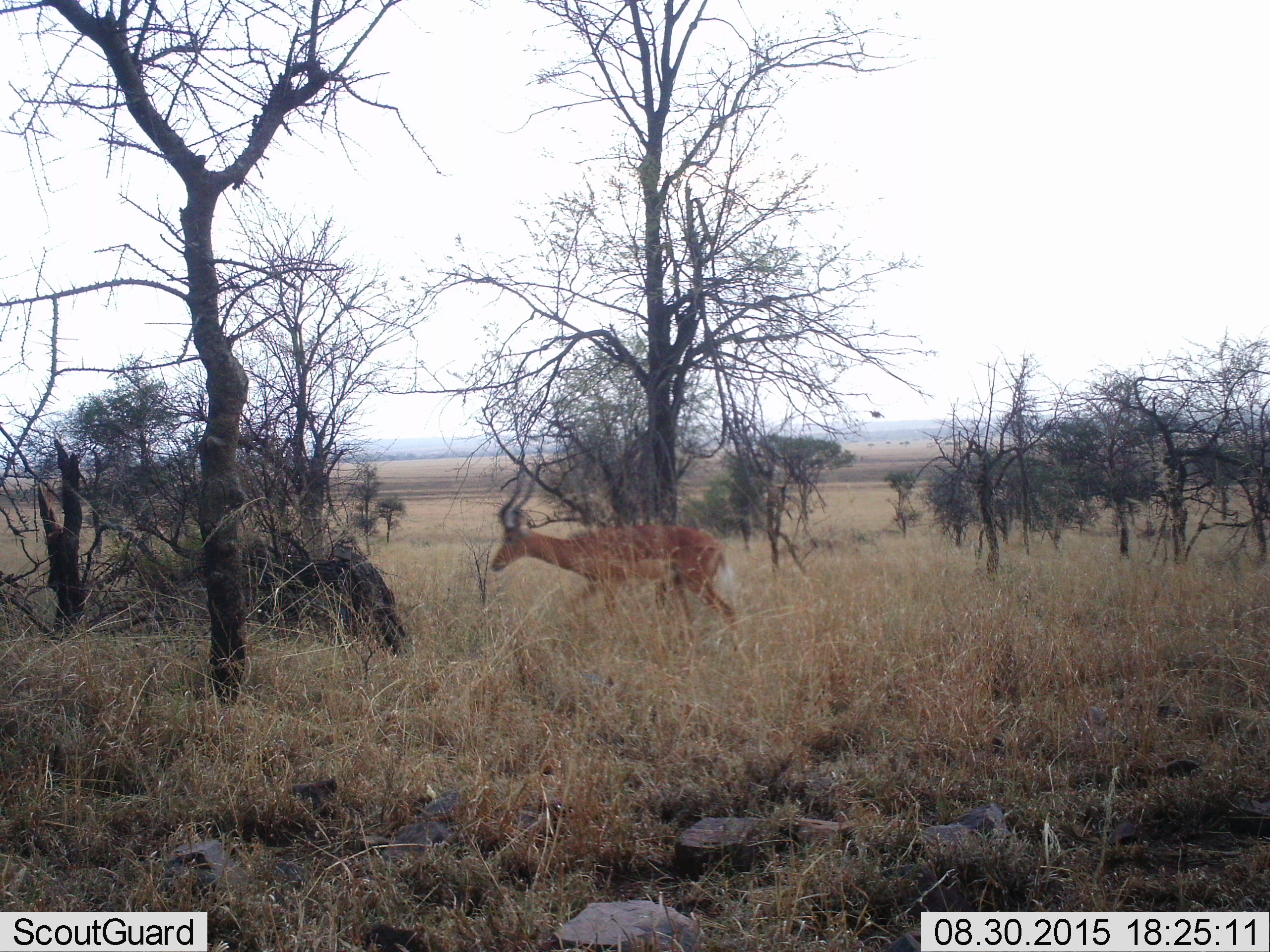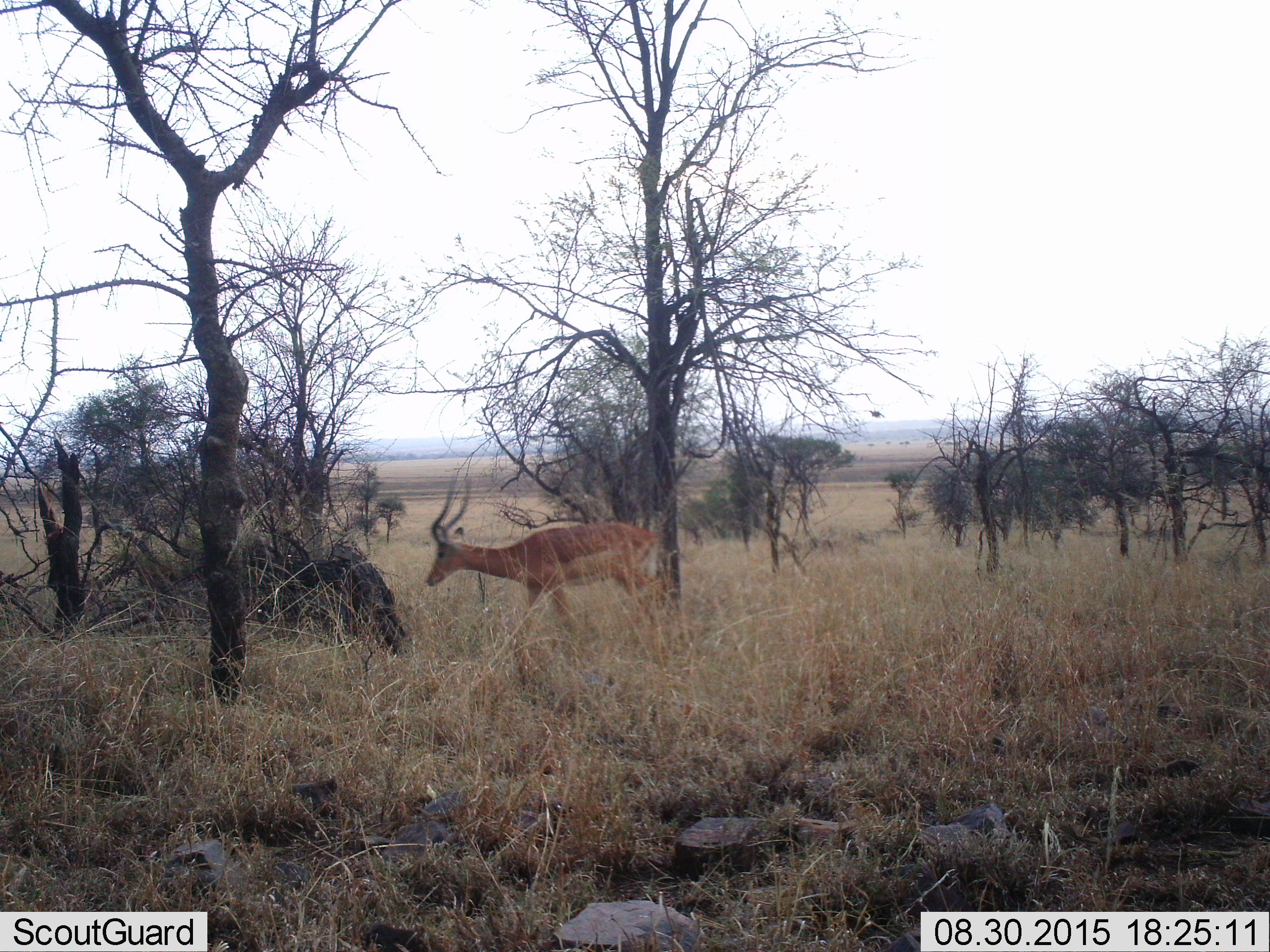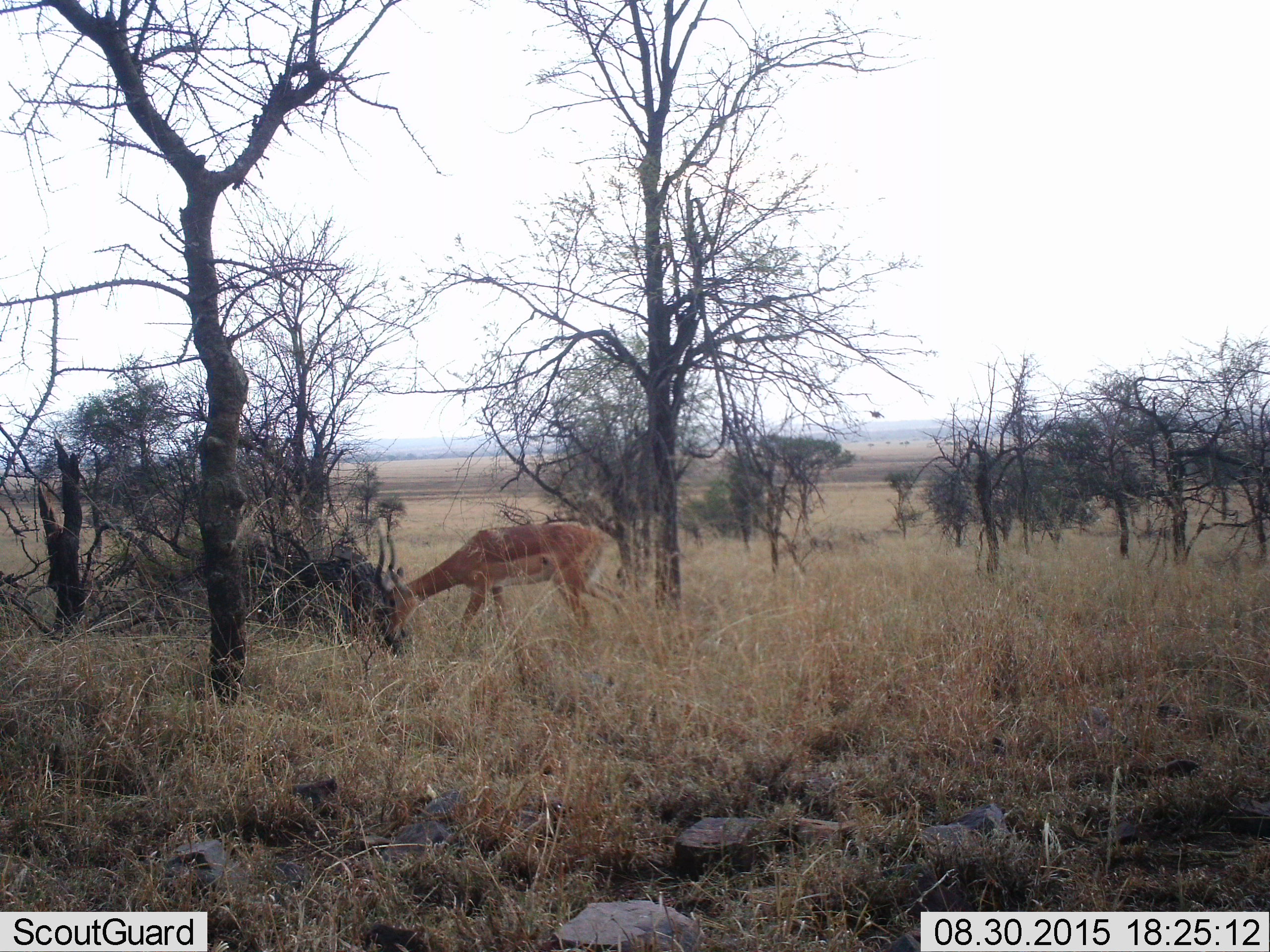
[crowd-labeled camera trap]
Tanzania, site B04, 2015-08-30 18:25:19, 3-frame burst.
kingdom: Animalia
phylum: Chordata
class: Mammalia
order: Artiodactyla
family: Bovidae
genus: Aepyceros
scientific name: Aepyceros melampus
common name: impala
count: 1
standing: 0%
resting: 0%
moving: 100%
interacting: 0%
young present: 0%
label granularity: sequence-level